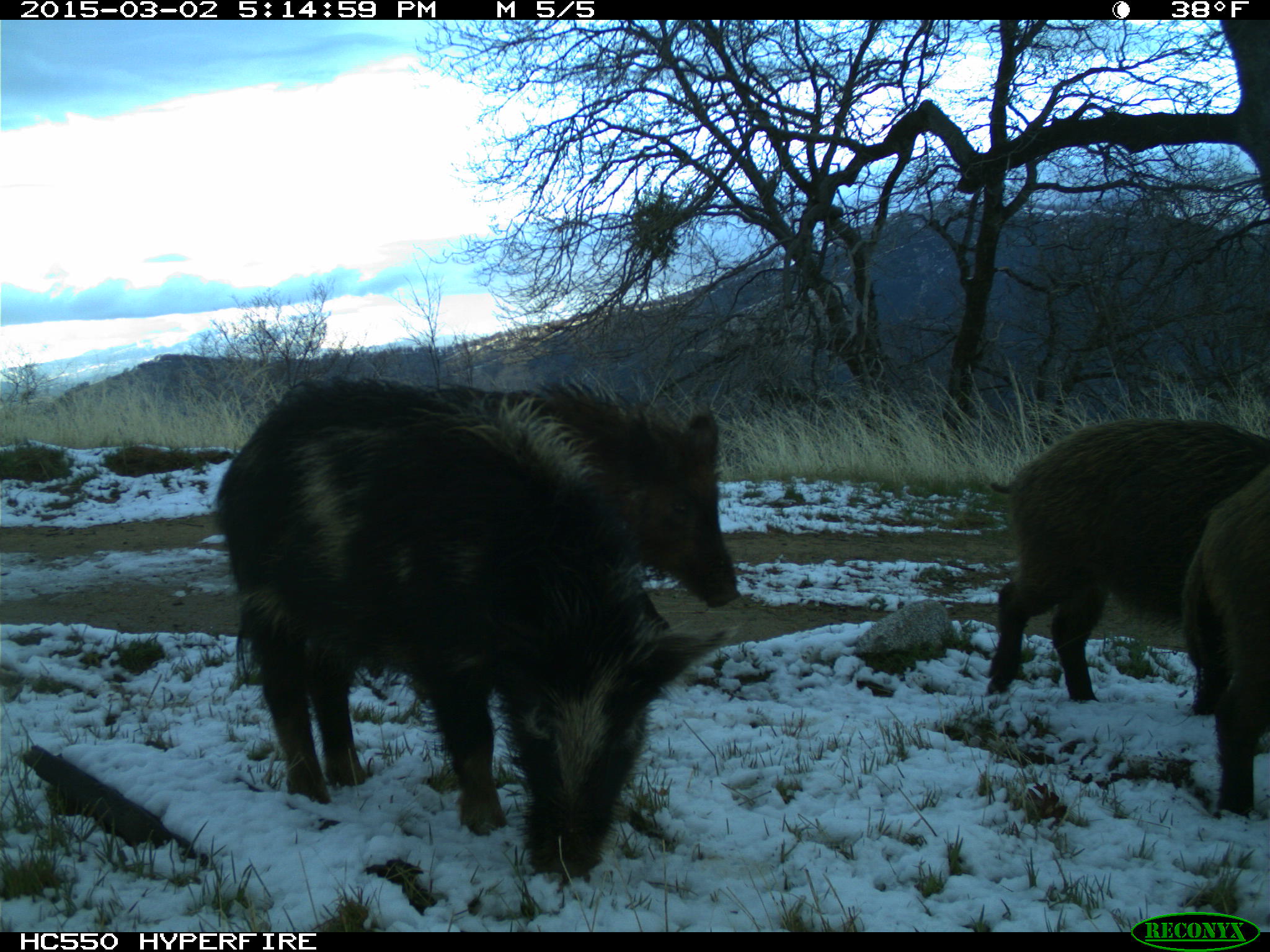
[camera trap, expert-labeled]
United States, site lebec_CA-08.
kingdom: Animalia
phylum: Chordata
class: Mammalia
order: Artiodactyla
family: Suidae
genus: Sus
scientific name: Sus scrofa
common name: wild boar